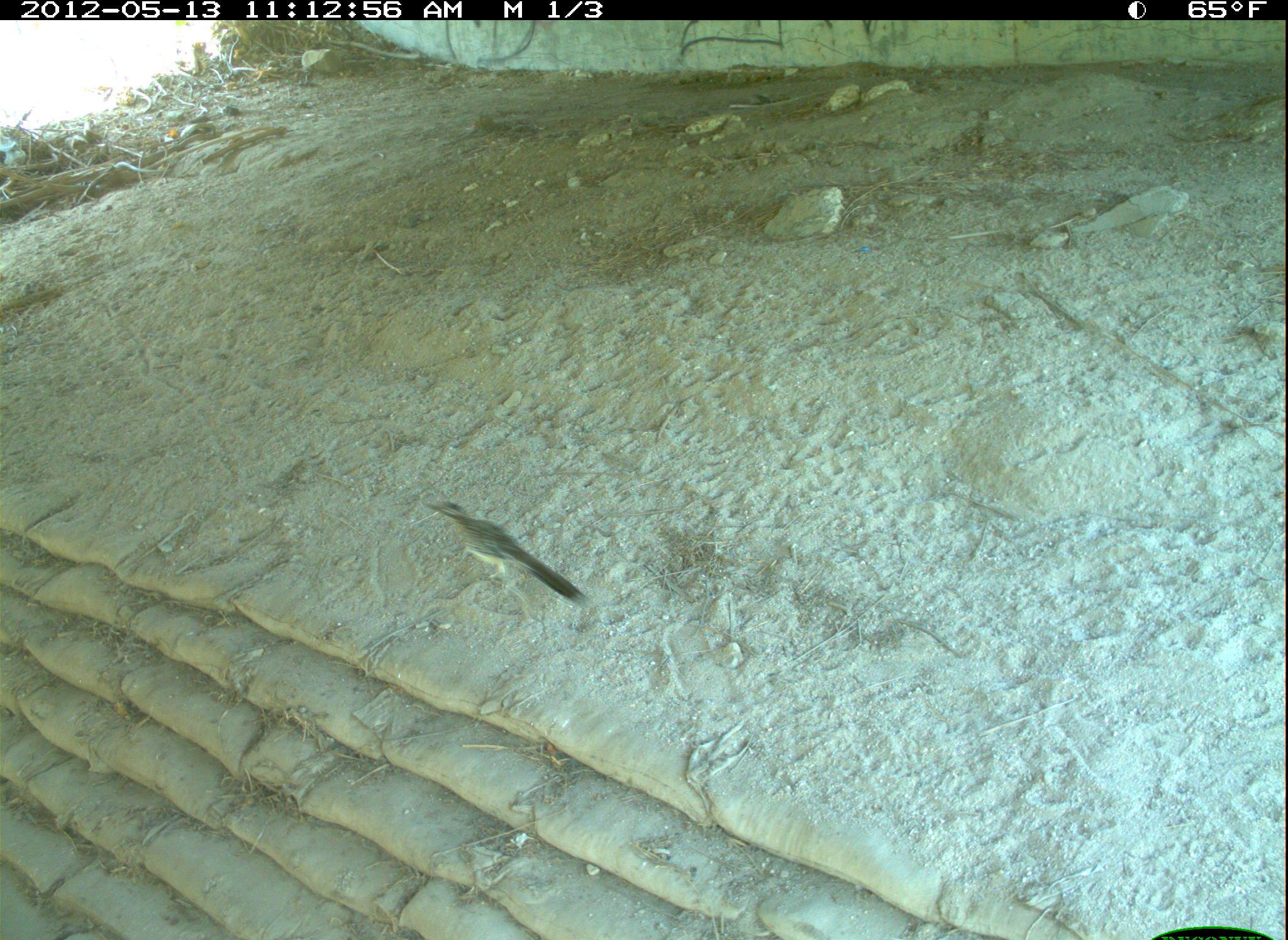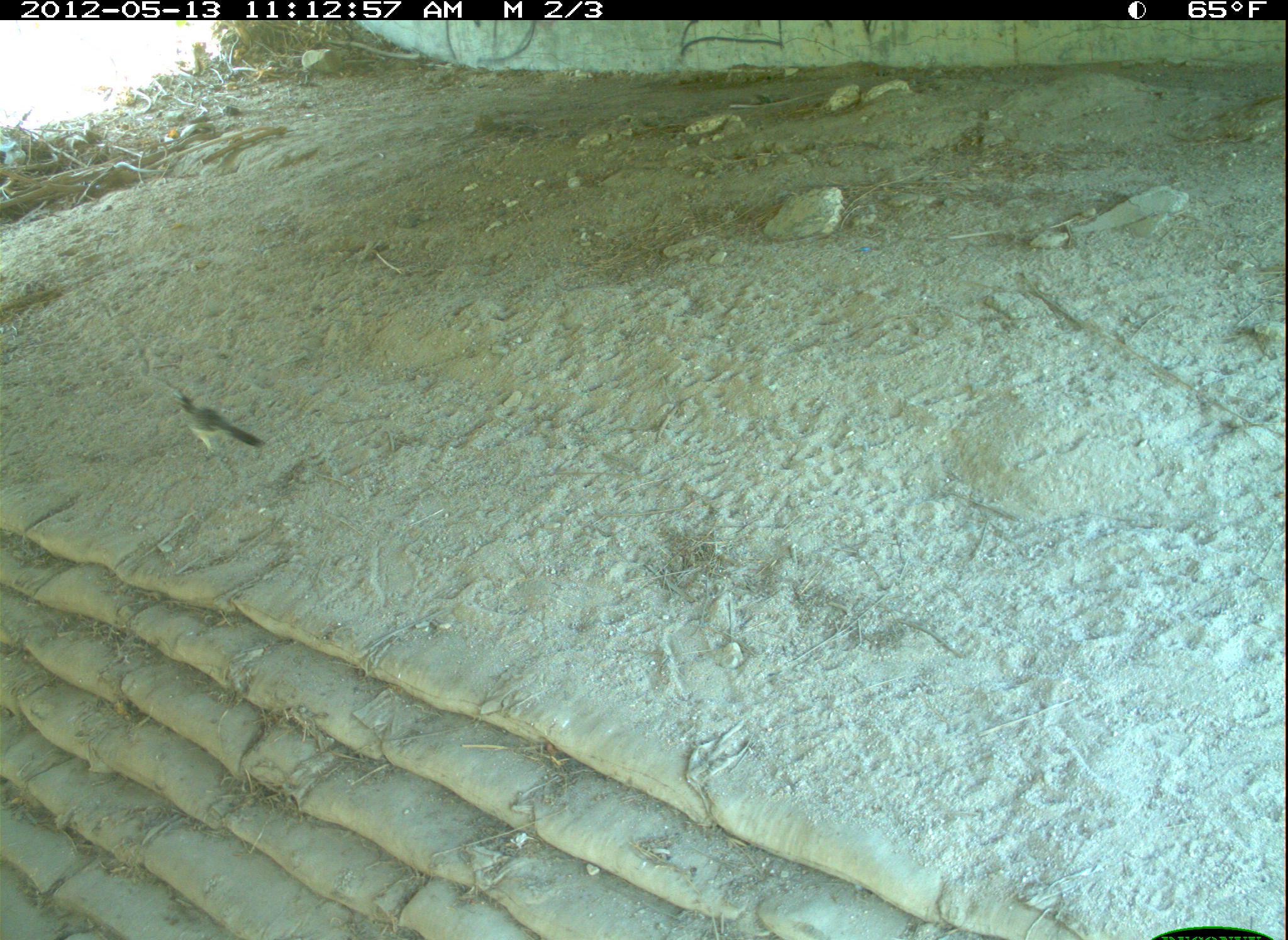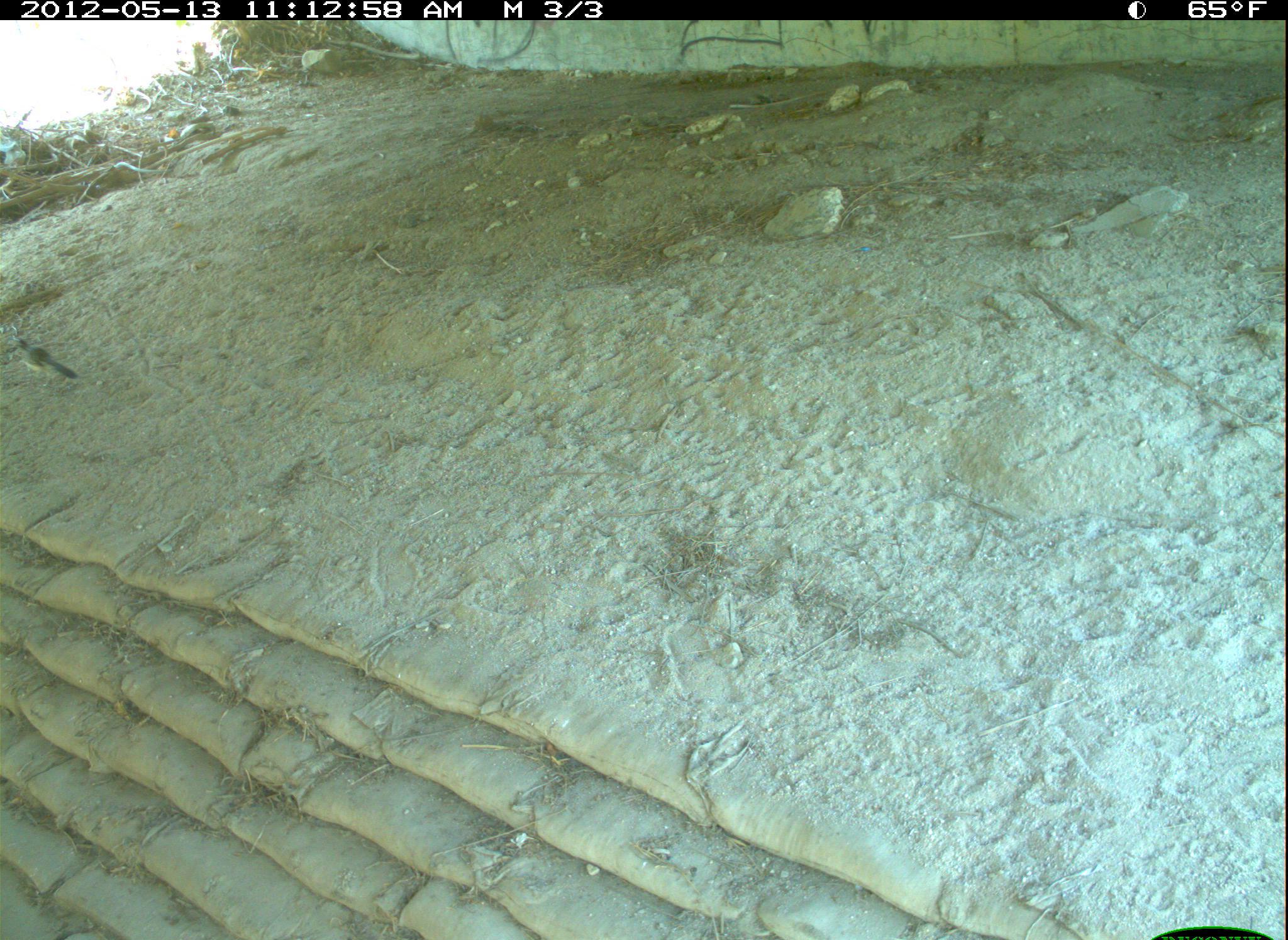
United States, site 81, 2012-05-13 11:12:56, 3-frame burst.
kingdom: Animalia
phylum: Chordata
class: Aves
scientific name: Aves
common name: bird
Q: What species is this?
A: Bird (Aves).